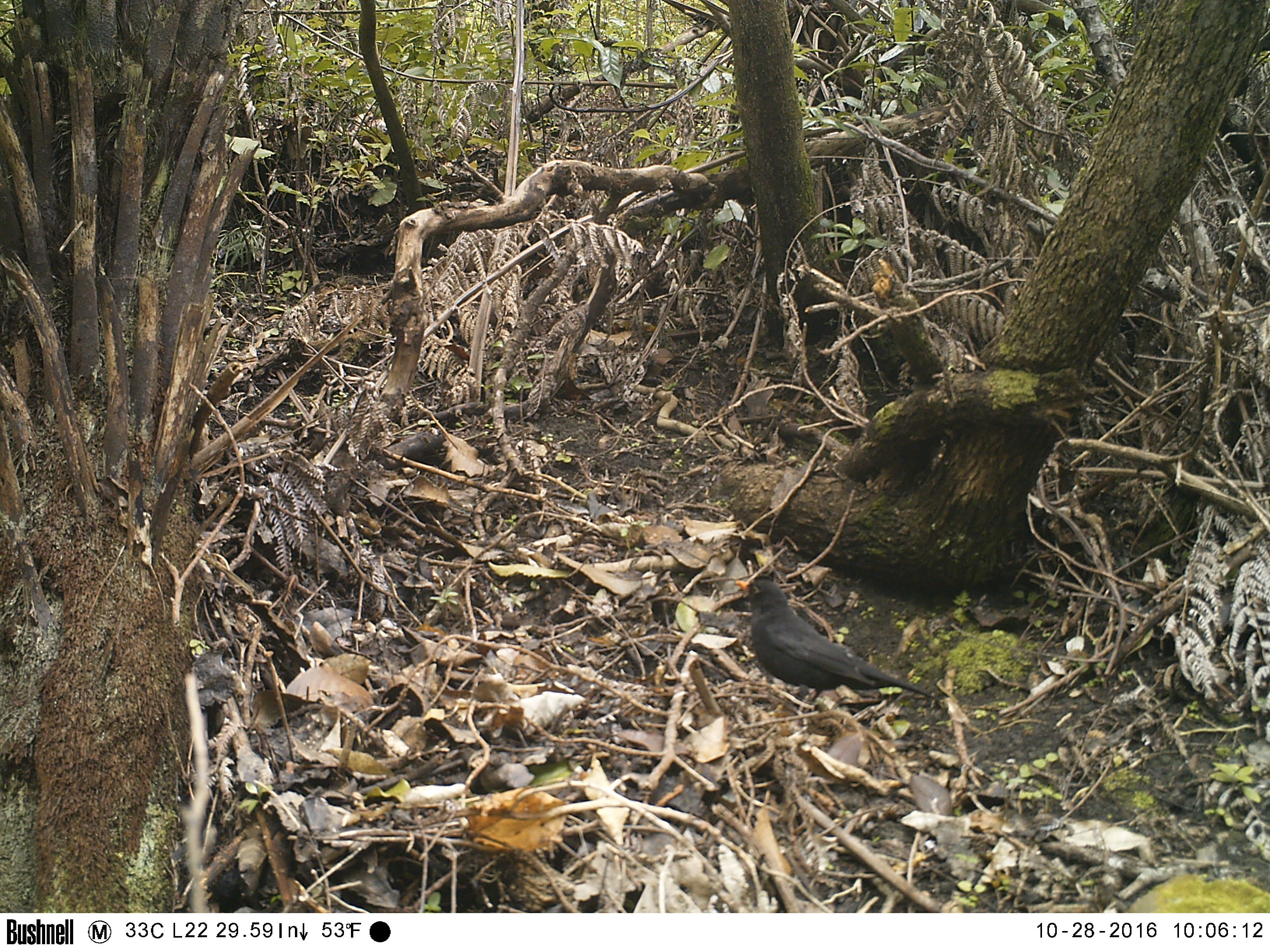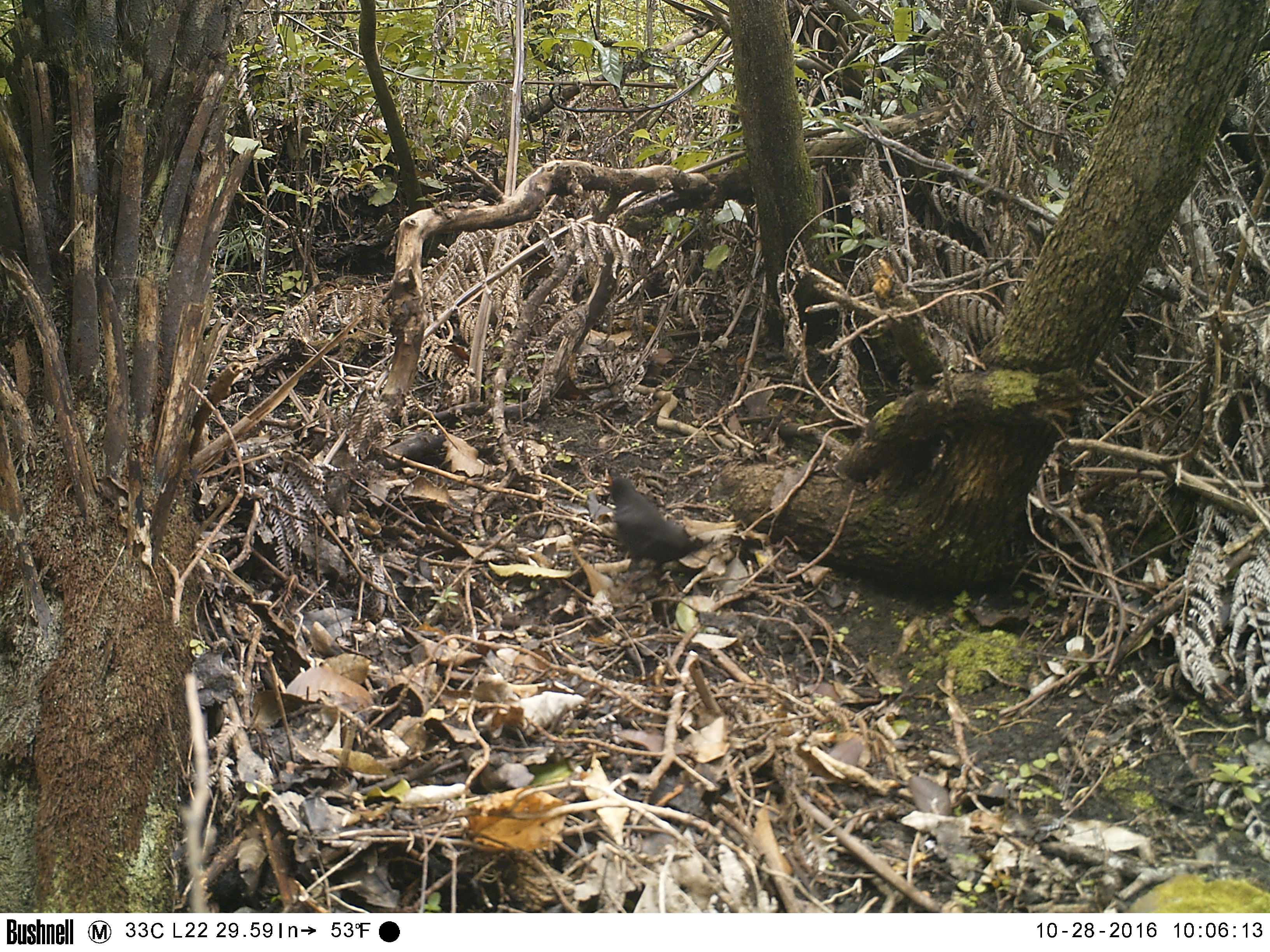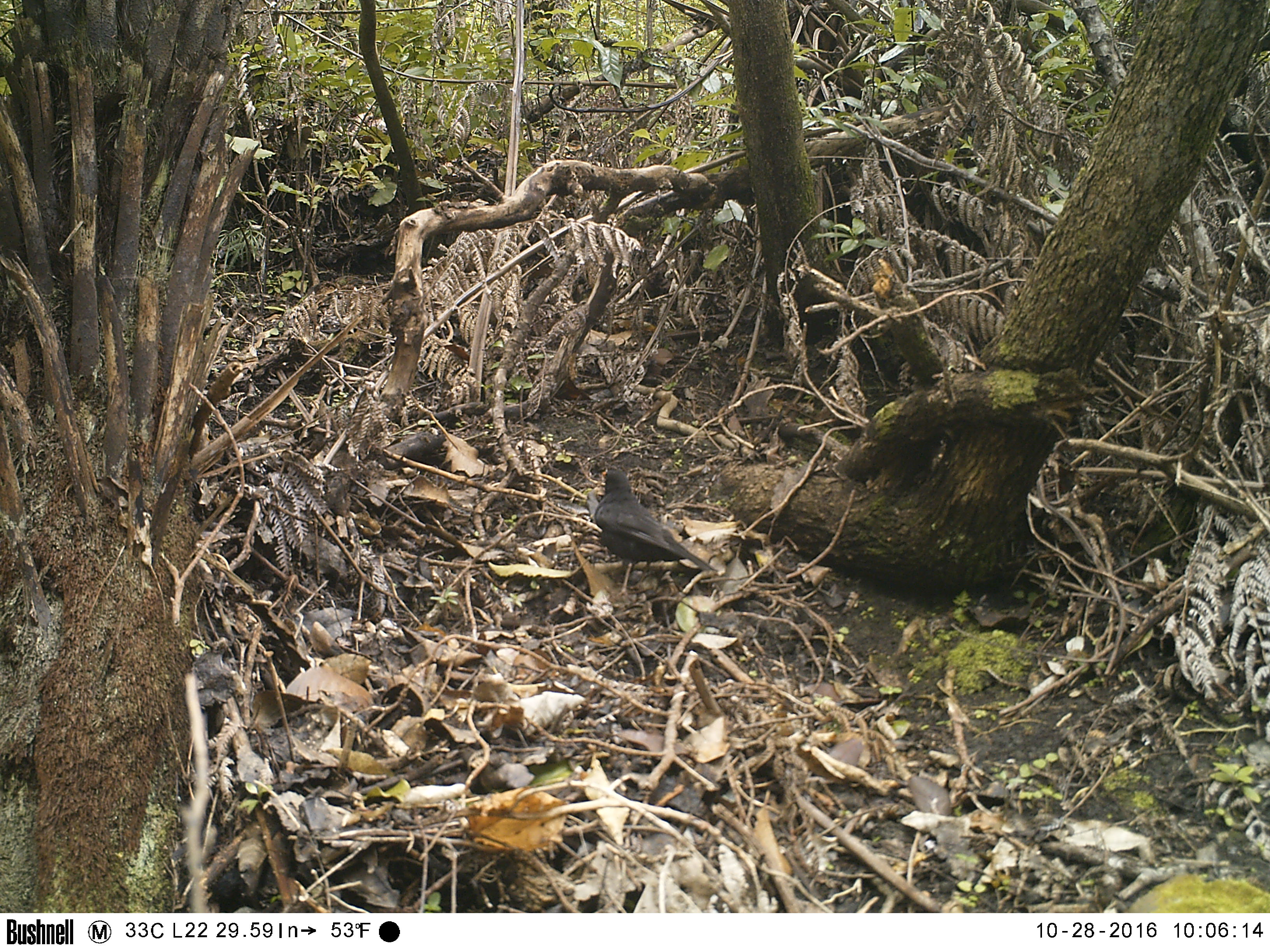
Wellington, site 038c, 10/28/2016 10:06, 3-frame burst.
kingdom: Animalia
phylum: Chordata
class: Aves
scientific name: Aves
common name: bird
Bird (Aves).